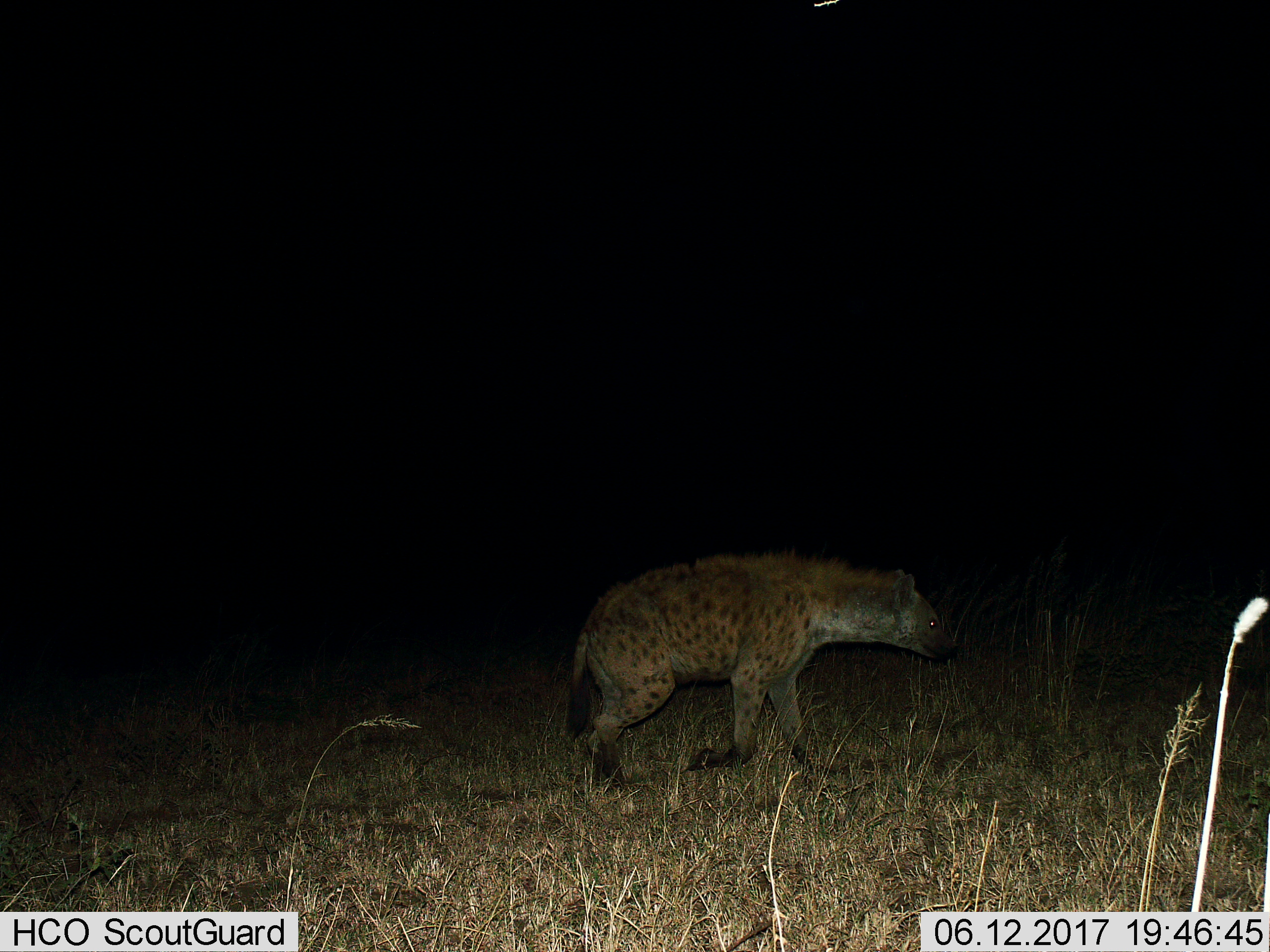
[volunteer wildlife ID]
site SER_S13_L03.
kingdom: Animalia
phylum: Chordata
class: Mammalia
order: Carnivora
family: Hyaenidae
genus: Crocuta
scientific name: Crocuta crocuta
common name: spotted hyena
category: hyenaspotted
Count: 1.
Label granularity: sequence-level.